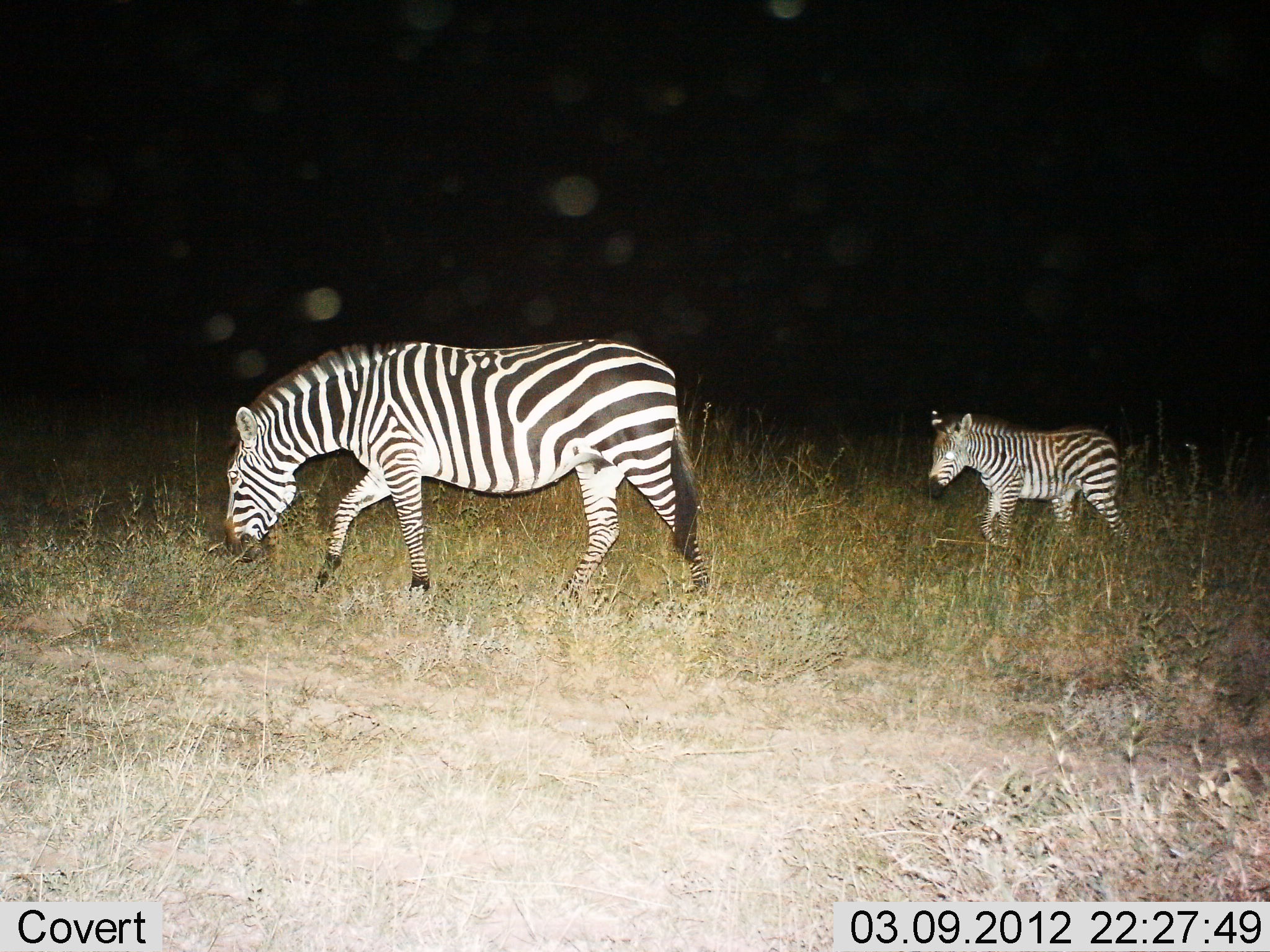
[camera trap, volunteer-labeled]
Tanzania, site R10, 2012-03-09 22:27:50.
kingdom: Animalia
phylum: Chordata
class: Mammalia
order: Perissodactyla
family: Equidae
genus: Equus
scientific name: Equus quagga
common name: plains zebra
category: zebra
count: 2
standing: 32%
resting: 0%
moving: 55%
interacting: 0%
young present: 86%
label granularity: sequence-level